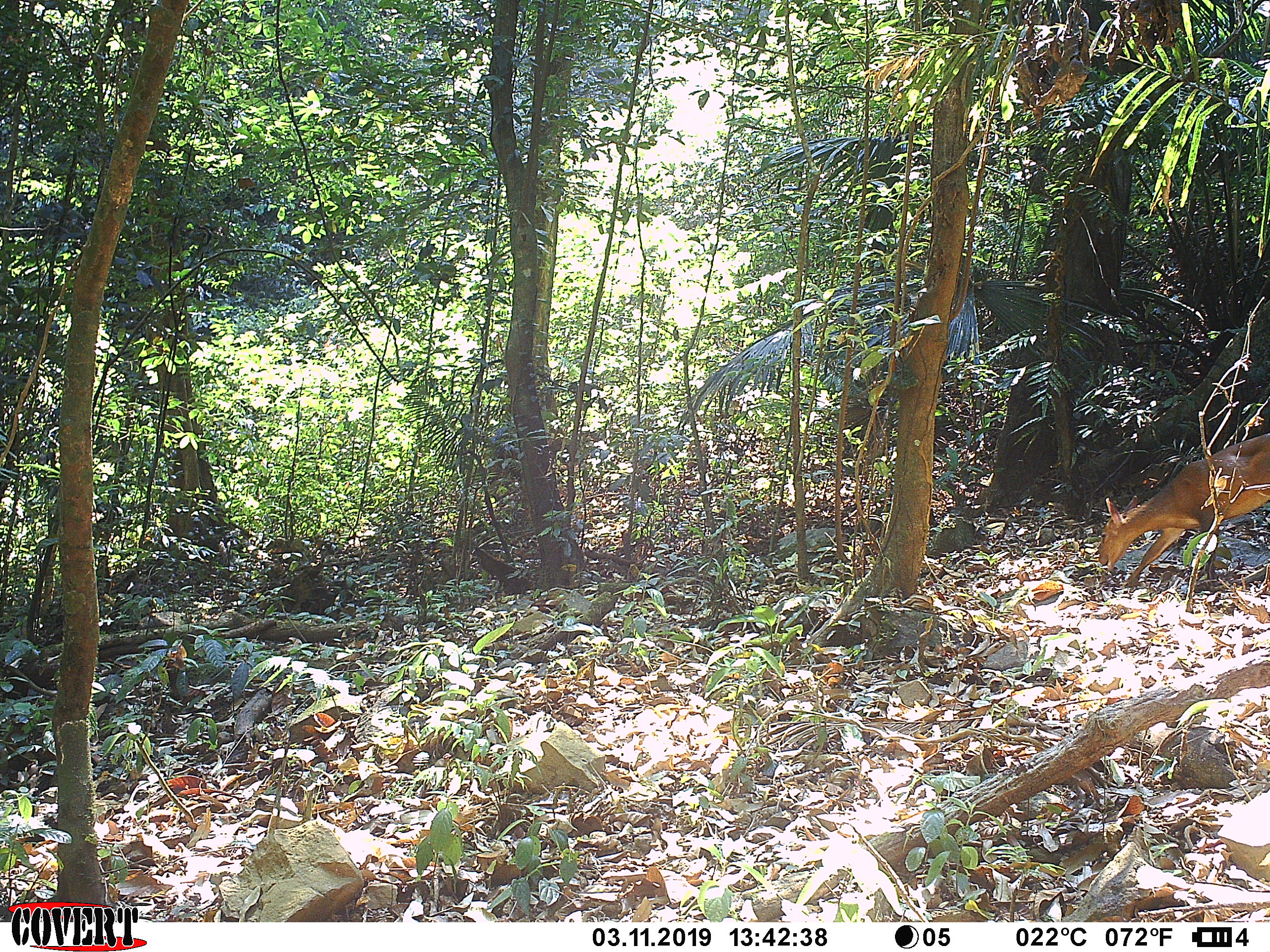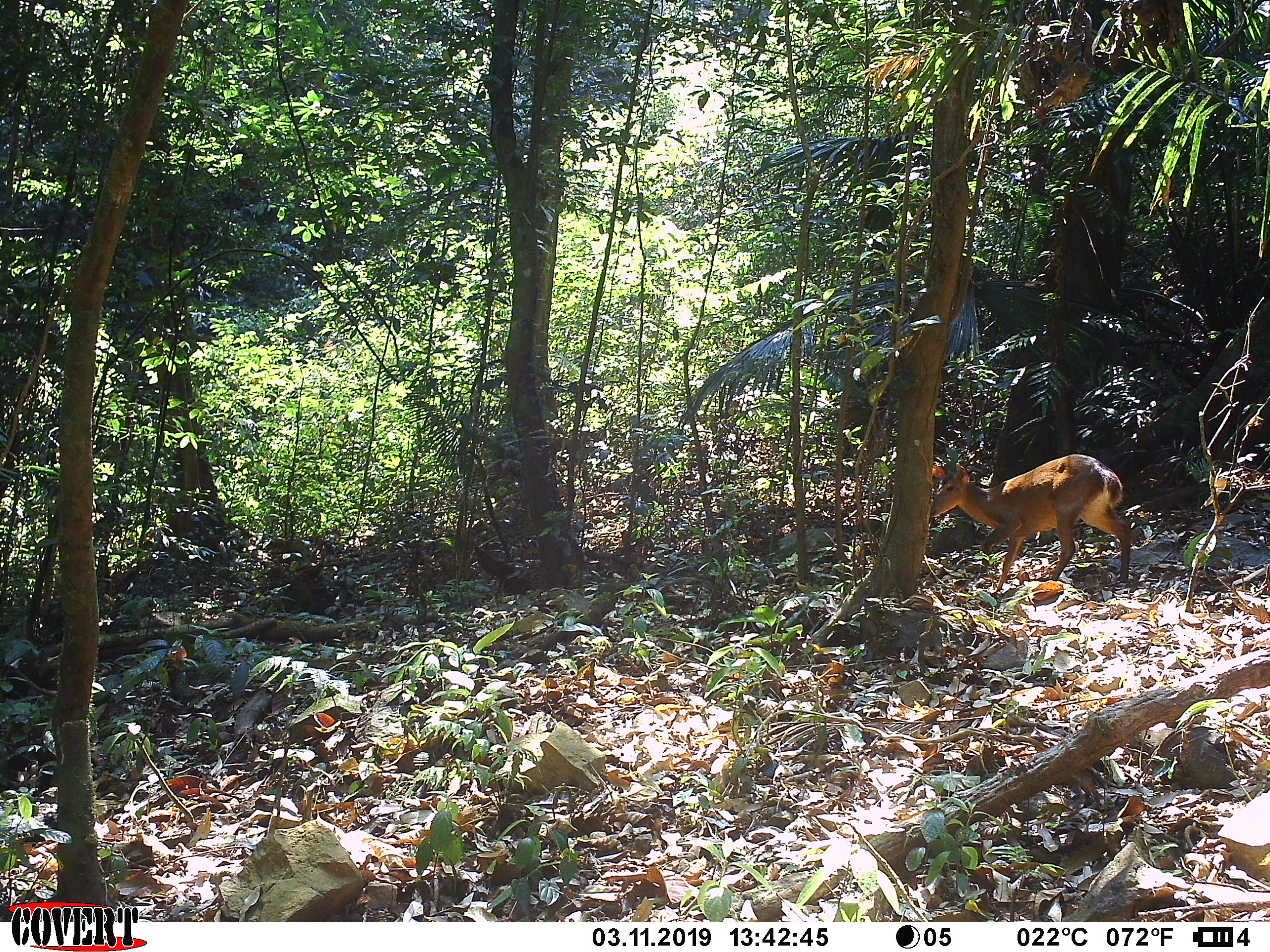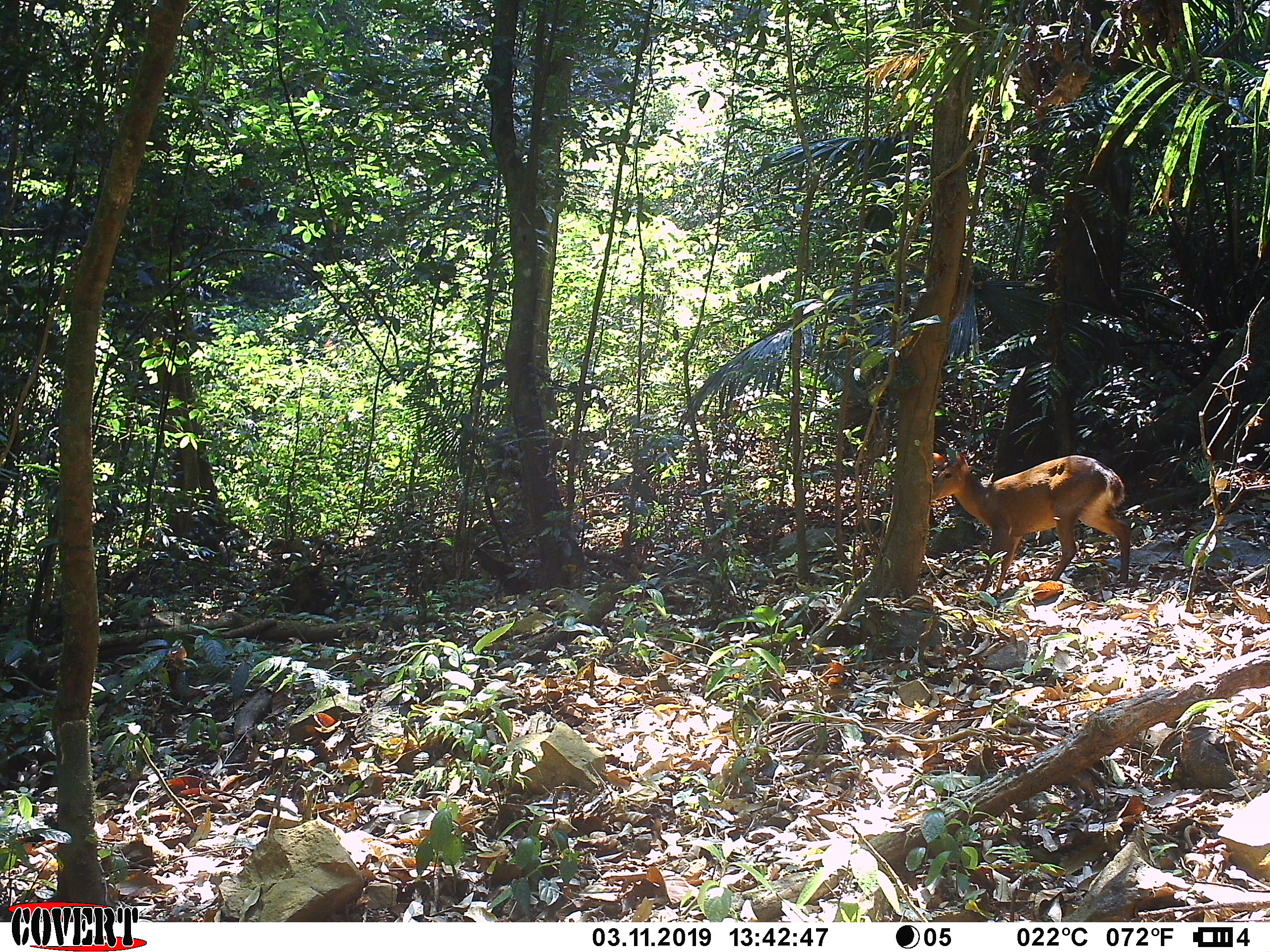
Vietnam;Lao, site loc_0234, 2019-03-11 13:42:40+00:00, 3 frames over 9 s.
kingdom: Animalia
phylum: Chordata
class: Mammalia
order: Artiodactyla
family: Cervidae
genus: Muntiacus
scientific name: Muntiacus vuquangensis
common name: large-antlered muntjac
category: large antlered muntjac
Large antlered muntjac (large-antlered muntjac) (Muntiacus vuquangensis). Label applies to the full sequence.